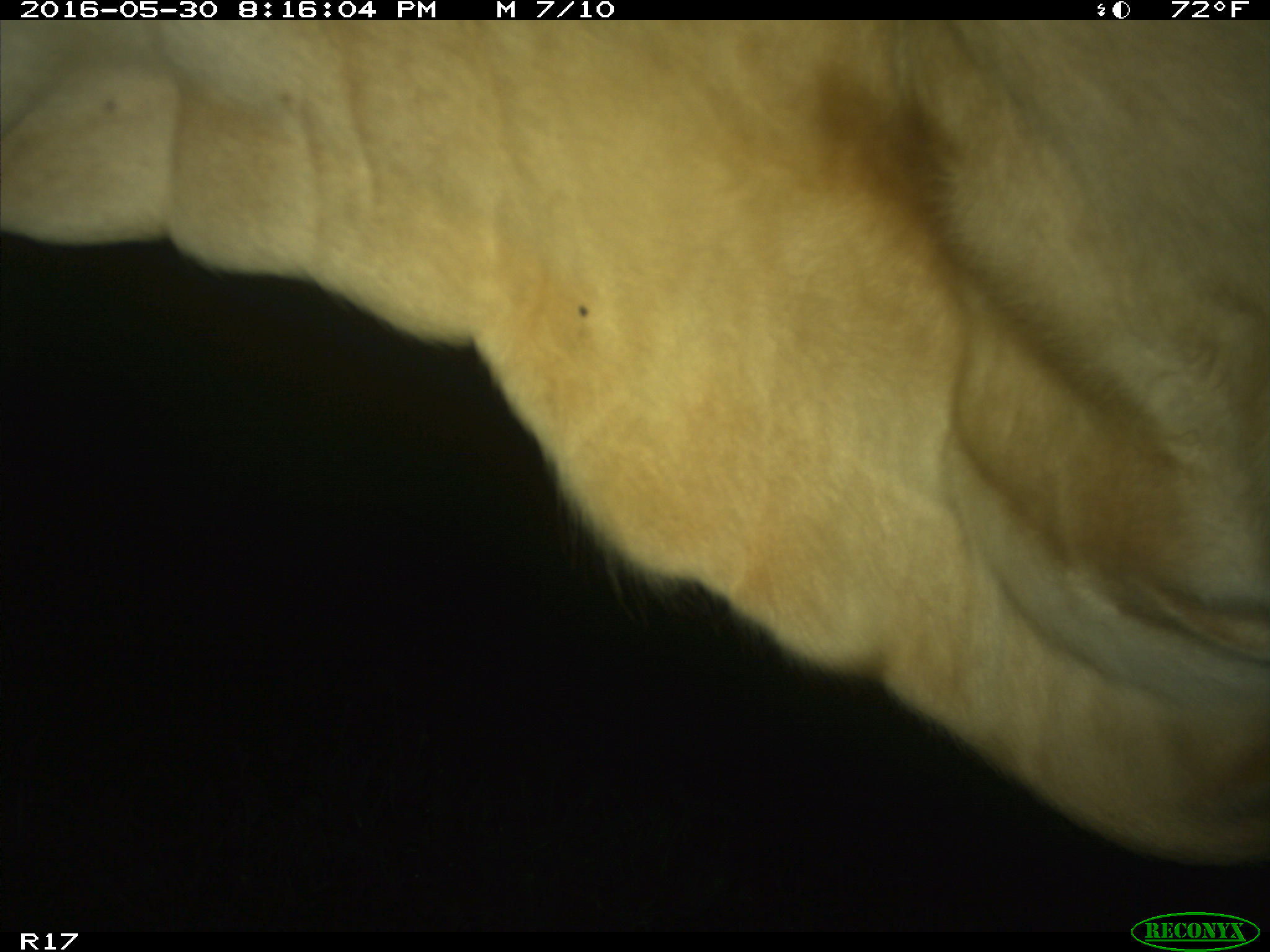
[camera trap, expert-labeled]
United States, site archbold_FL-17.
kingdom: Animalia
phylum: Chordata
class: Mammalia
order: Artiodactyla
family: Bovidae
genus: Bos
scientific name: Bos taurus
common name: domestic cow